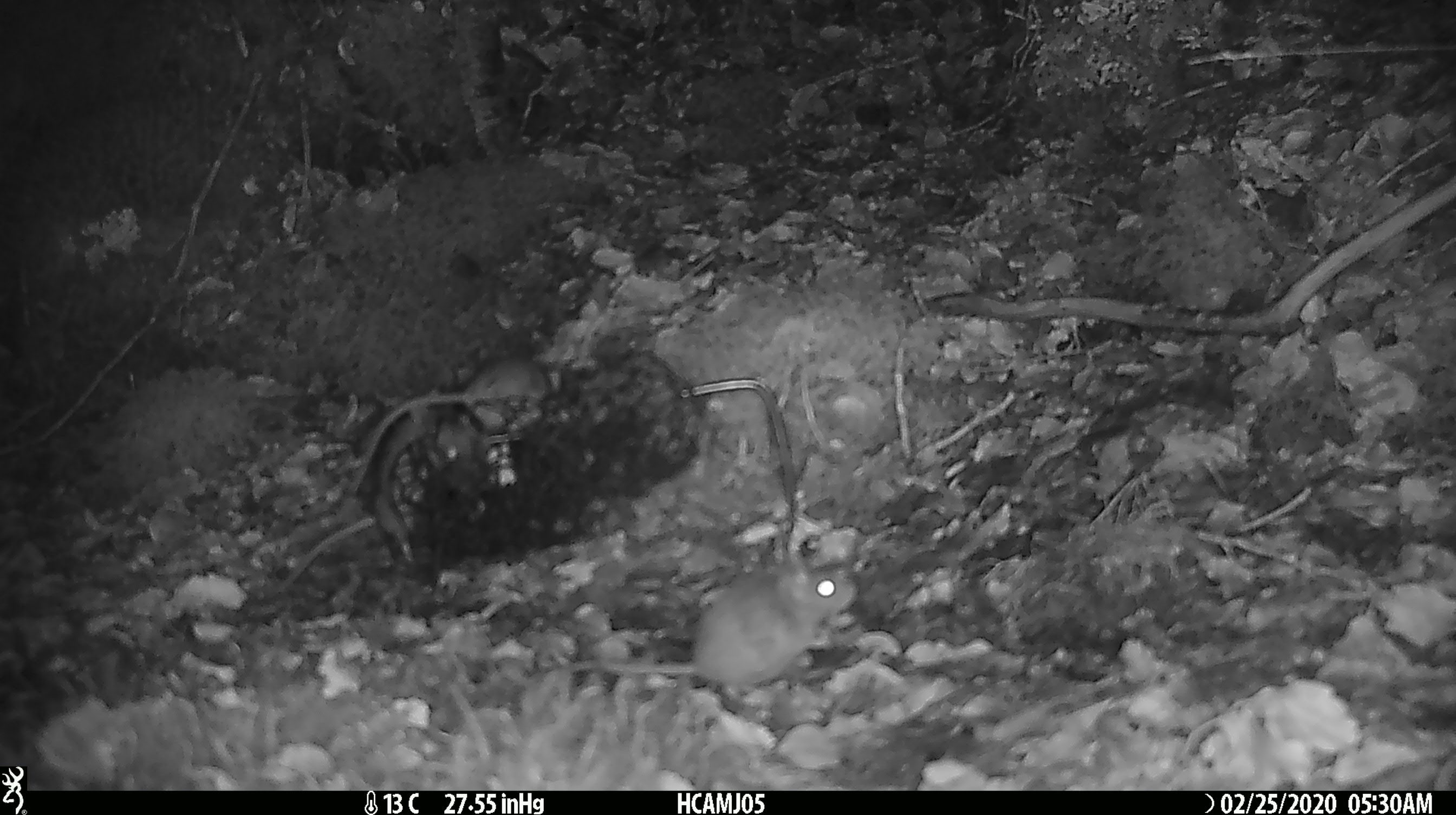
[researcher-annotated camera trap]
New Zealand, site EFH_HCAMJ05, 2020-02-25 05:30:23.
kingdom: Animalia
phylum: Chordata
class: Mammalia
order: Rodentia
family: Muridae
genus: Mus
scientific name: Mus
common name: mouse